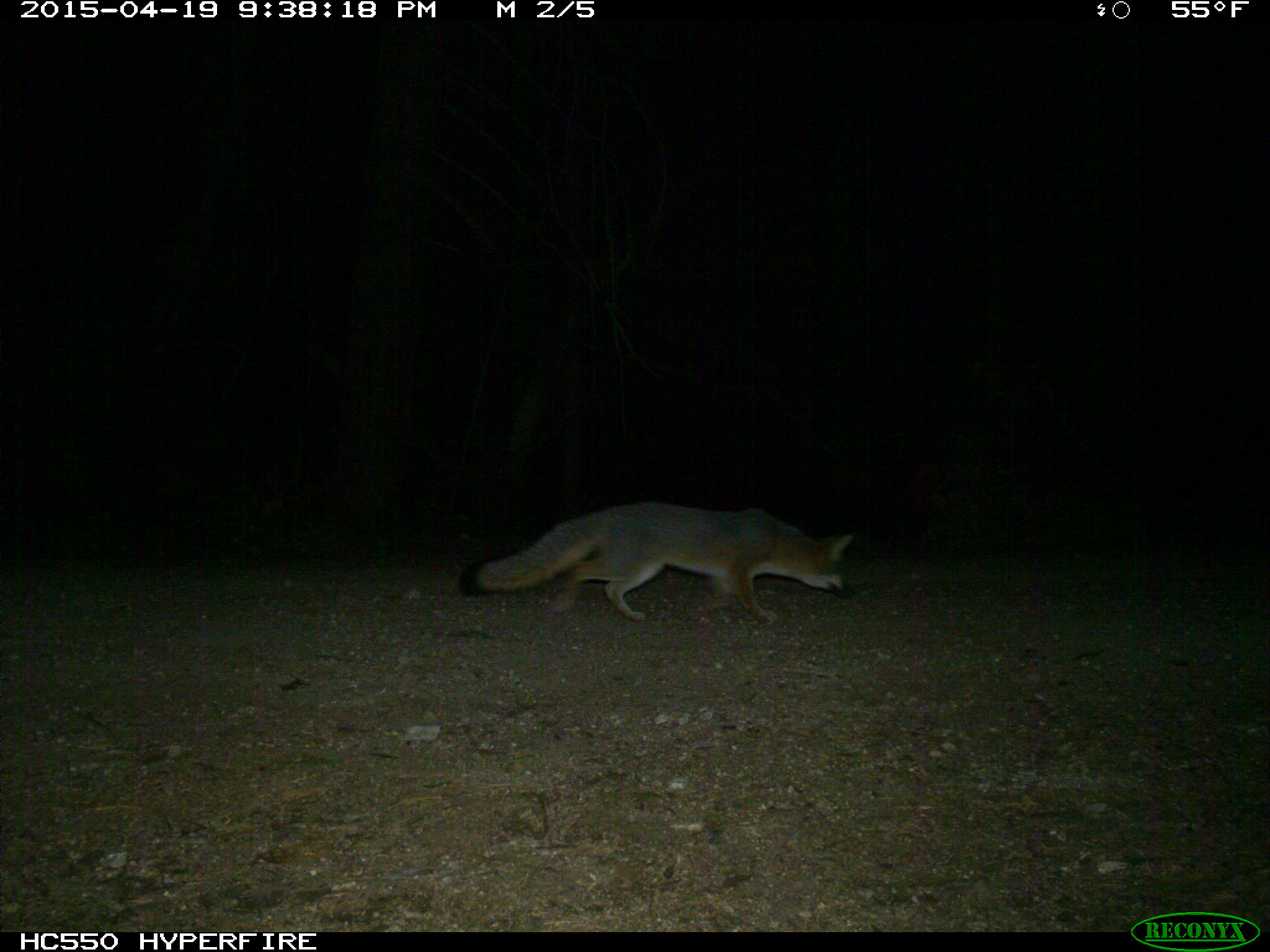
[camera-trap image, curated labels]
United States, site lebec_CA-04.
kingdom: Animalia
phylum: Chordata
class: Mammalia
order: Carnivora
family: Canidae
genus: Urocyon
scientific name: Urocyon cinereoargenteus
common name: gray fox